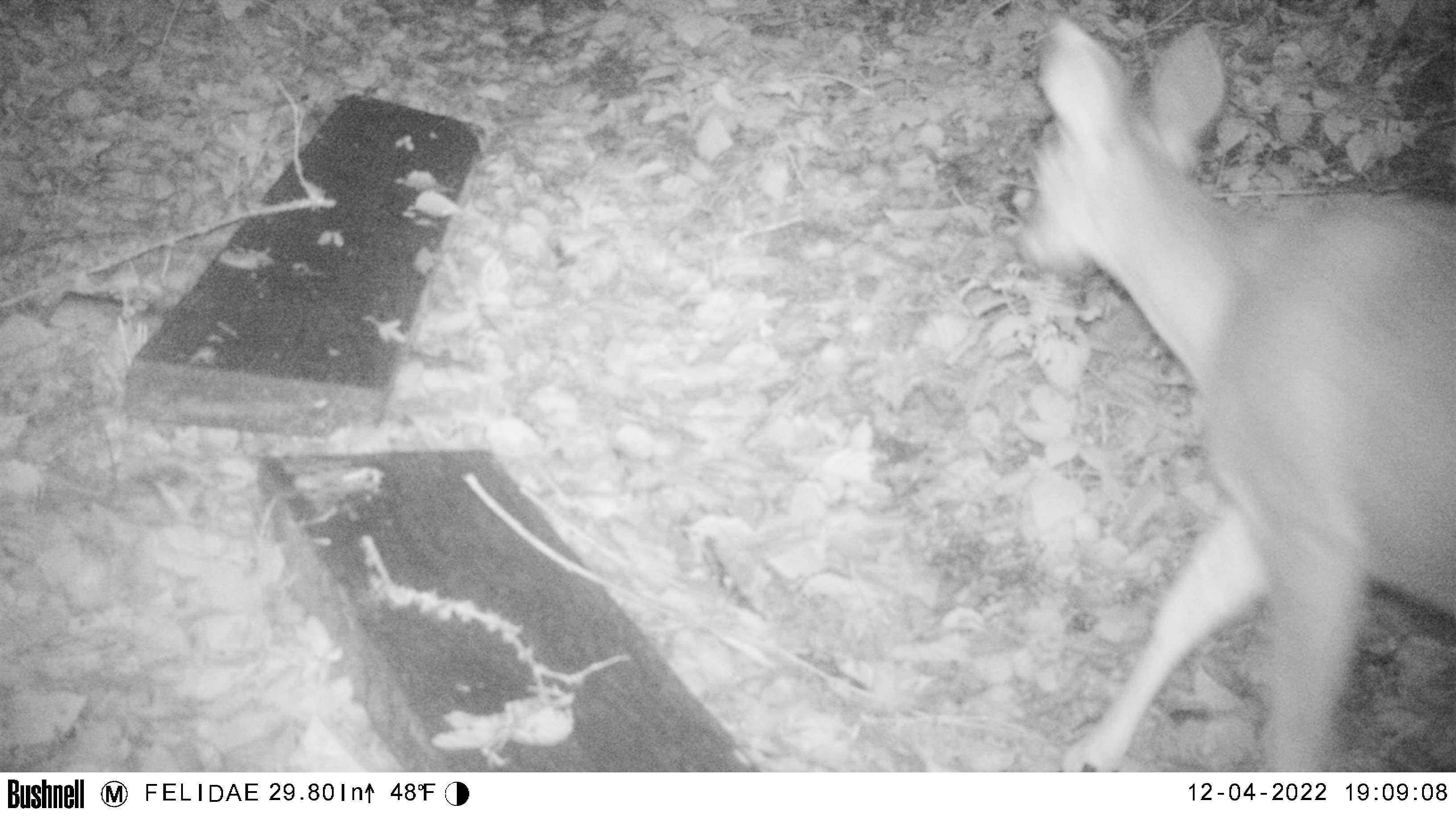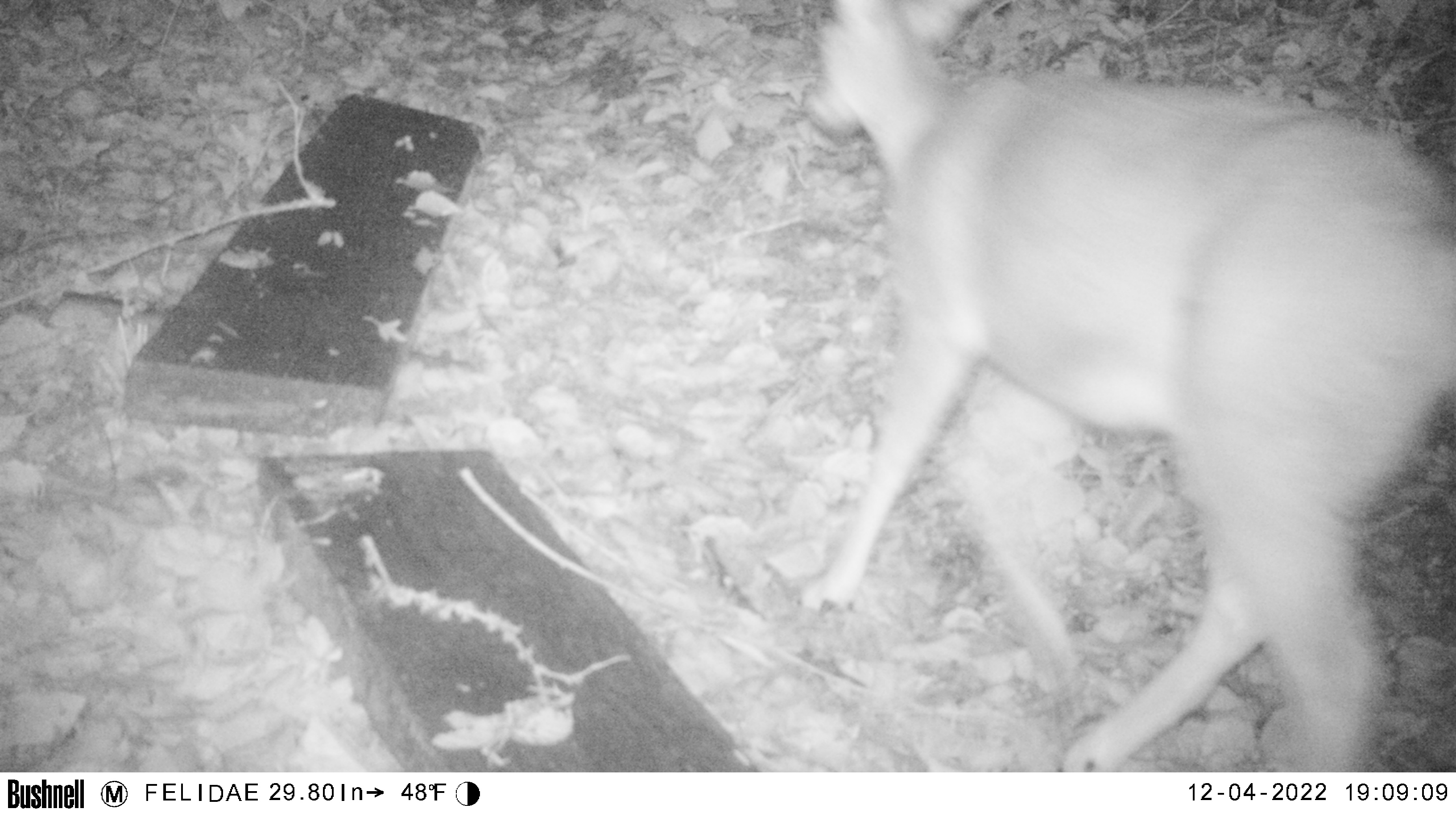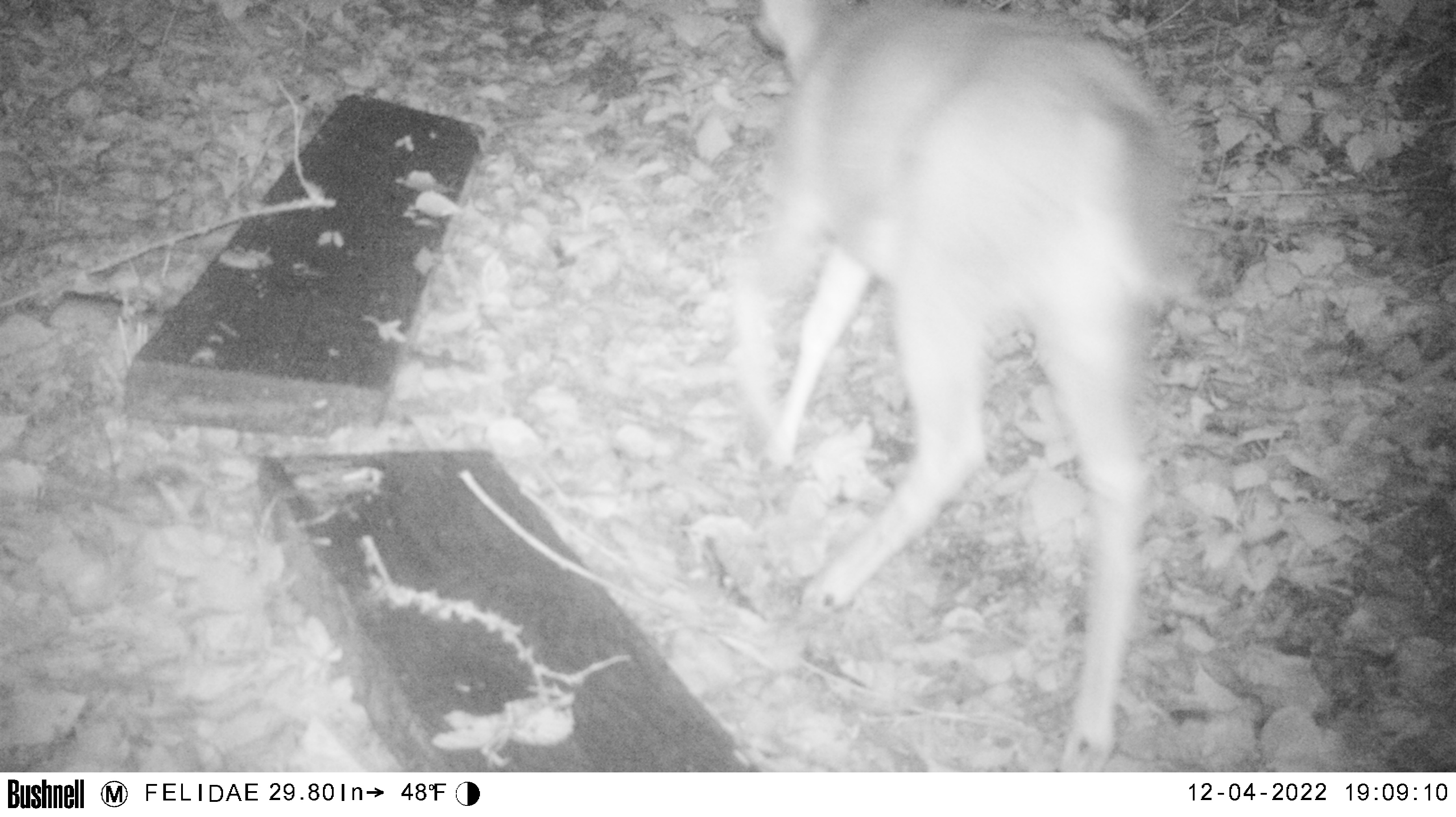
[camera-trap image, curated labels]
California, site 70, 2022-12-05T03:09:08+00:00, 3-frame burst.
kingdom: Animalia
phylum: Chordata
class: Mammalia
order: Artiodactyla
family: Cervidae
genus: Odocoileus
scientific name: Odocoileus hemionus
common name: mule deer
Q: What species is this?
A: Mule deer (Odocoileus hemionus).